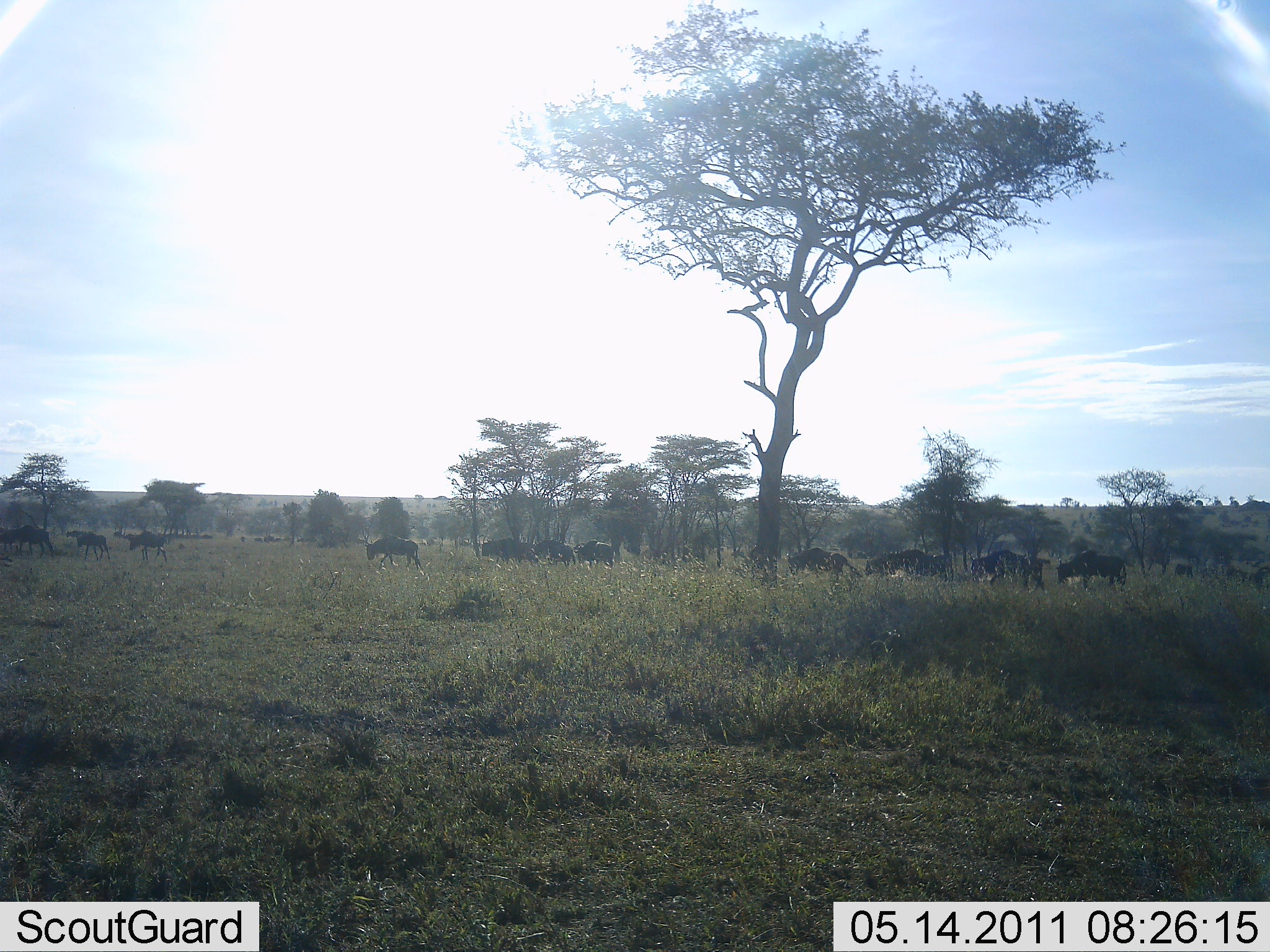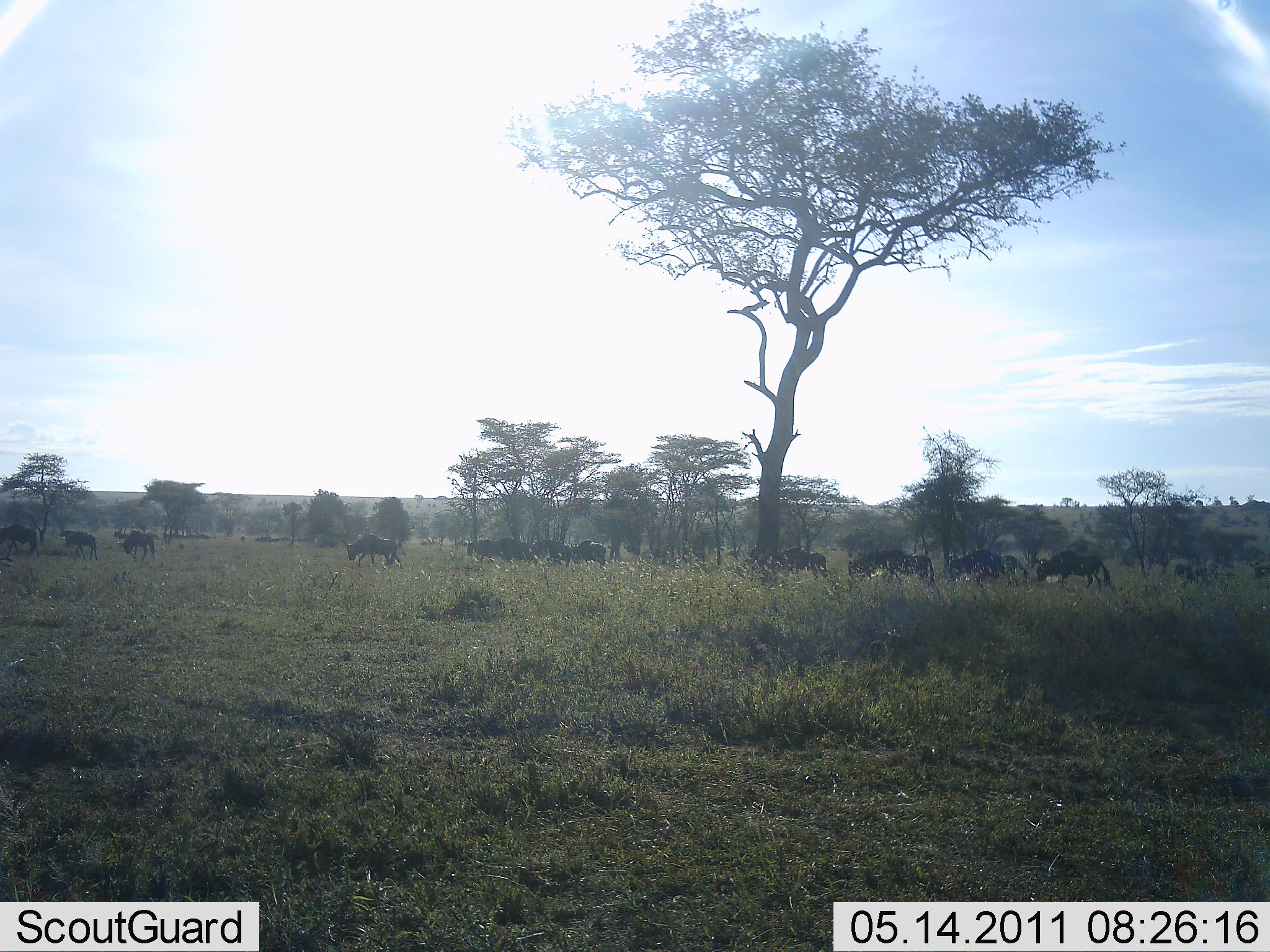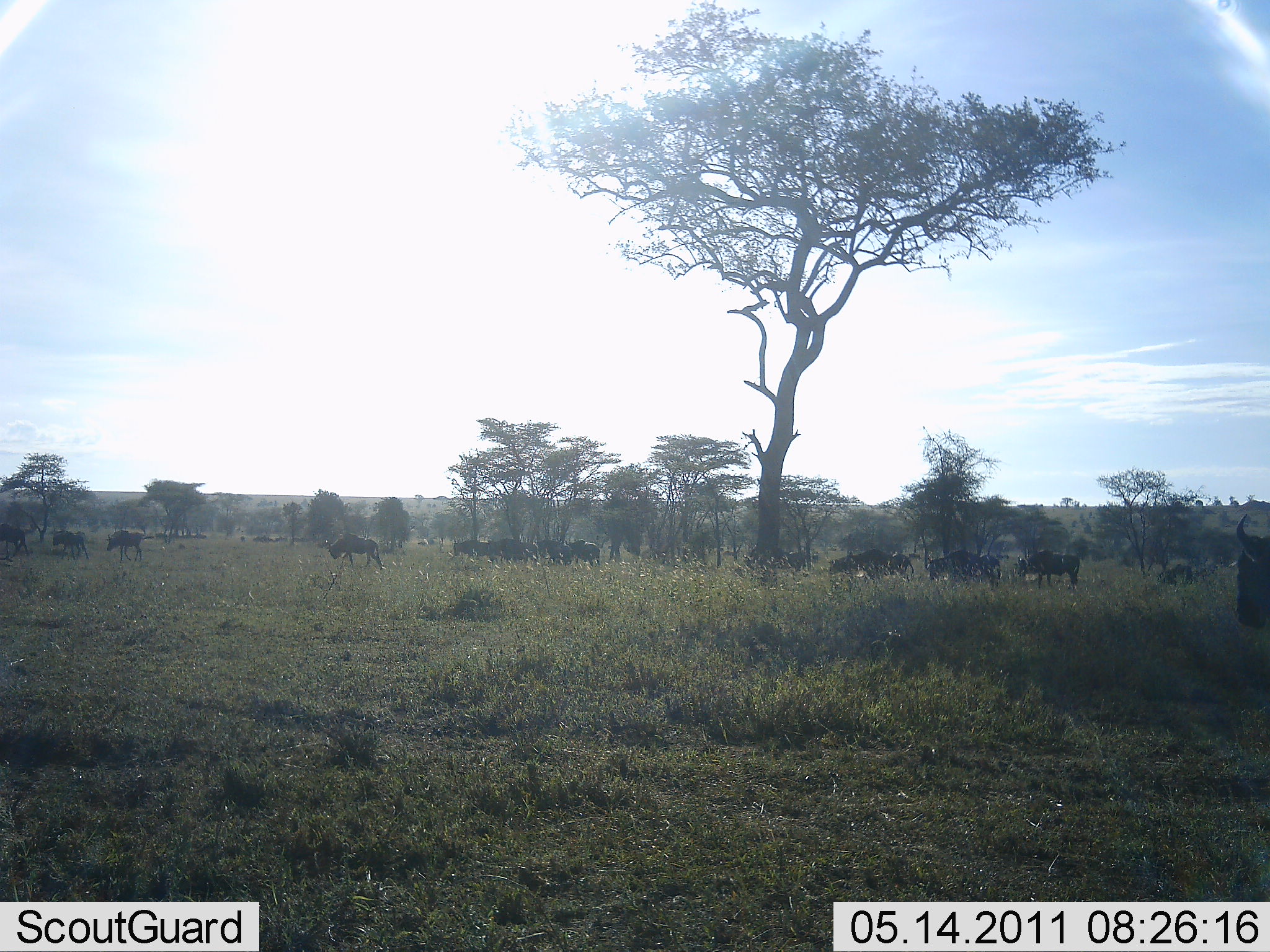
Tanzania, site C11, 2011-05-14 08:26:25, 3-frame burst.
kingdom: Animalia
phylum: Chordata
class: Mammalia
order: Artiodactyla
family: Bovidae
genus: Connochaetes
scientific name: Connochaetes taurinus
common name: blue wildebeest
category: wildebeest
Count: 11-50.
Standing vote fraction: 8%.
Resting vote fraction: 0%.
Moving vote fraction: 100%.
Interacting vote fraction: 8%.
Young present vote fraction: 0%.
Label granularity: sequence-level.